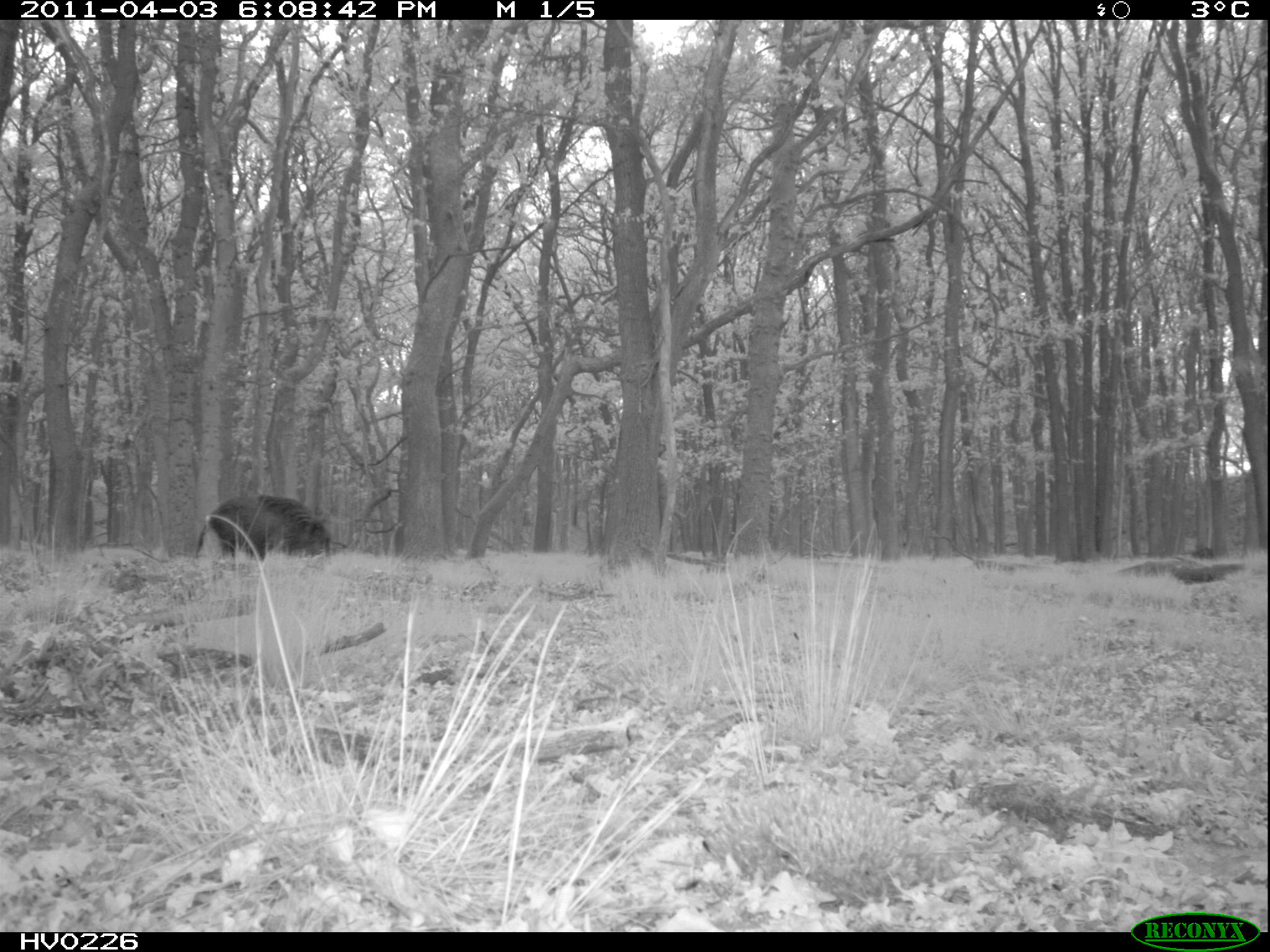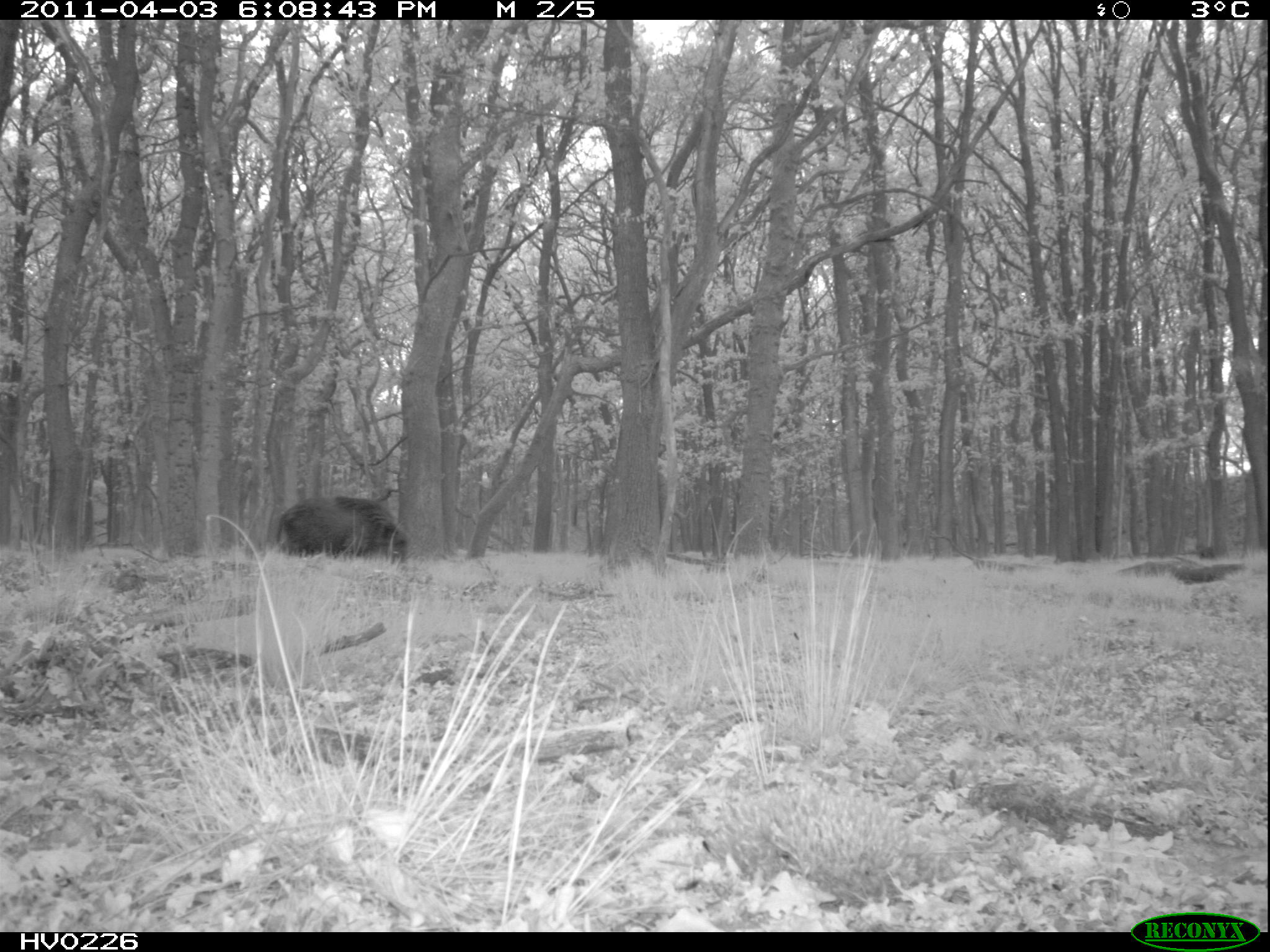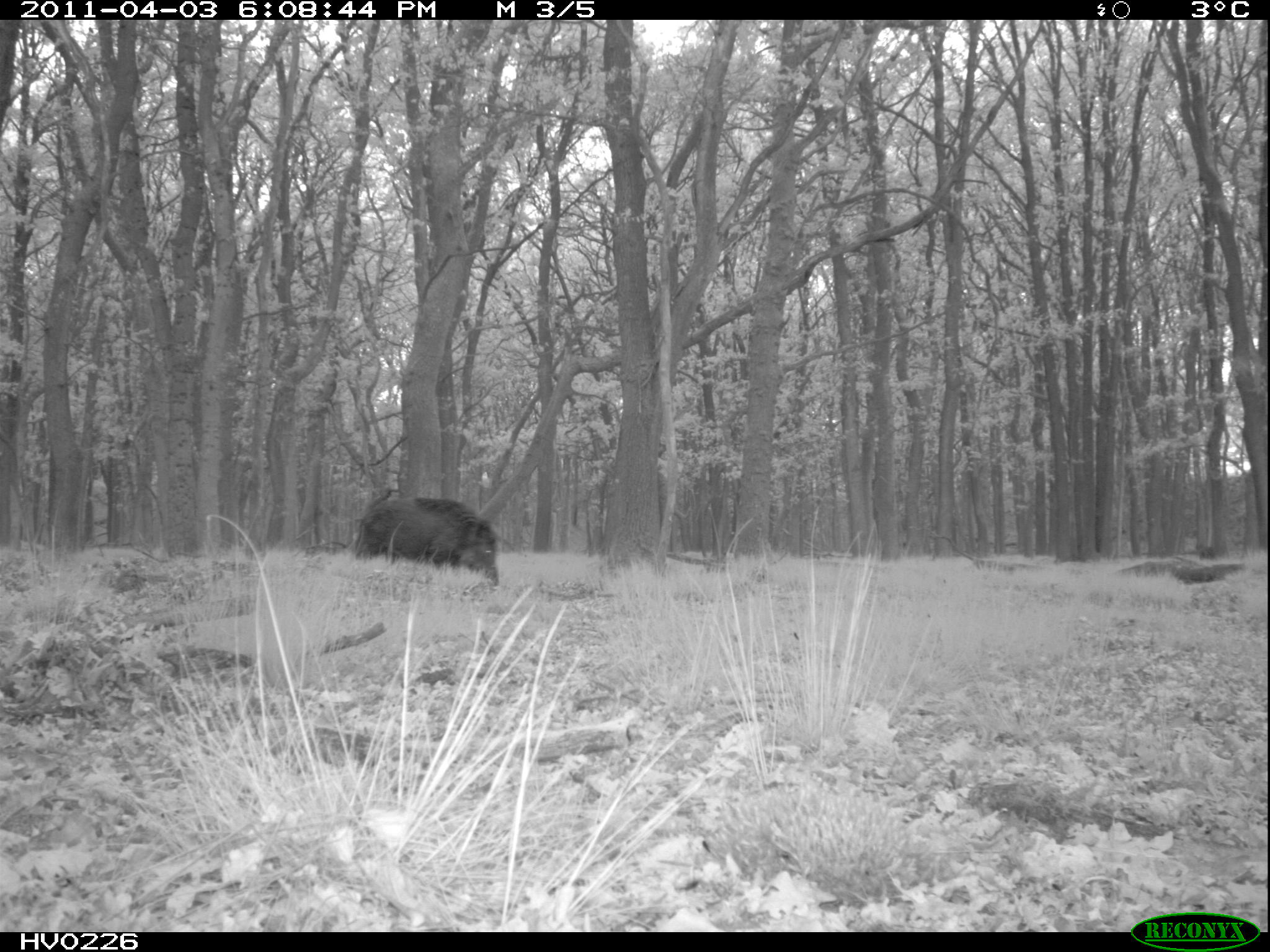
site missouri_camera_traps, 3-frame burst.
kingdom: Animalia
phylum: Chordata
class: Mammalia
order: Artiodactyla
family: Suidae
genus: Sus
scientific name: Sus scrofa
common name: wild boar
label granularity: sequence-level